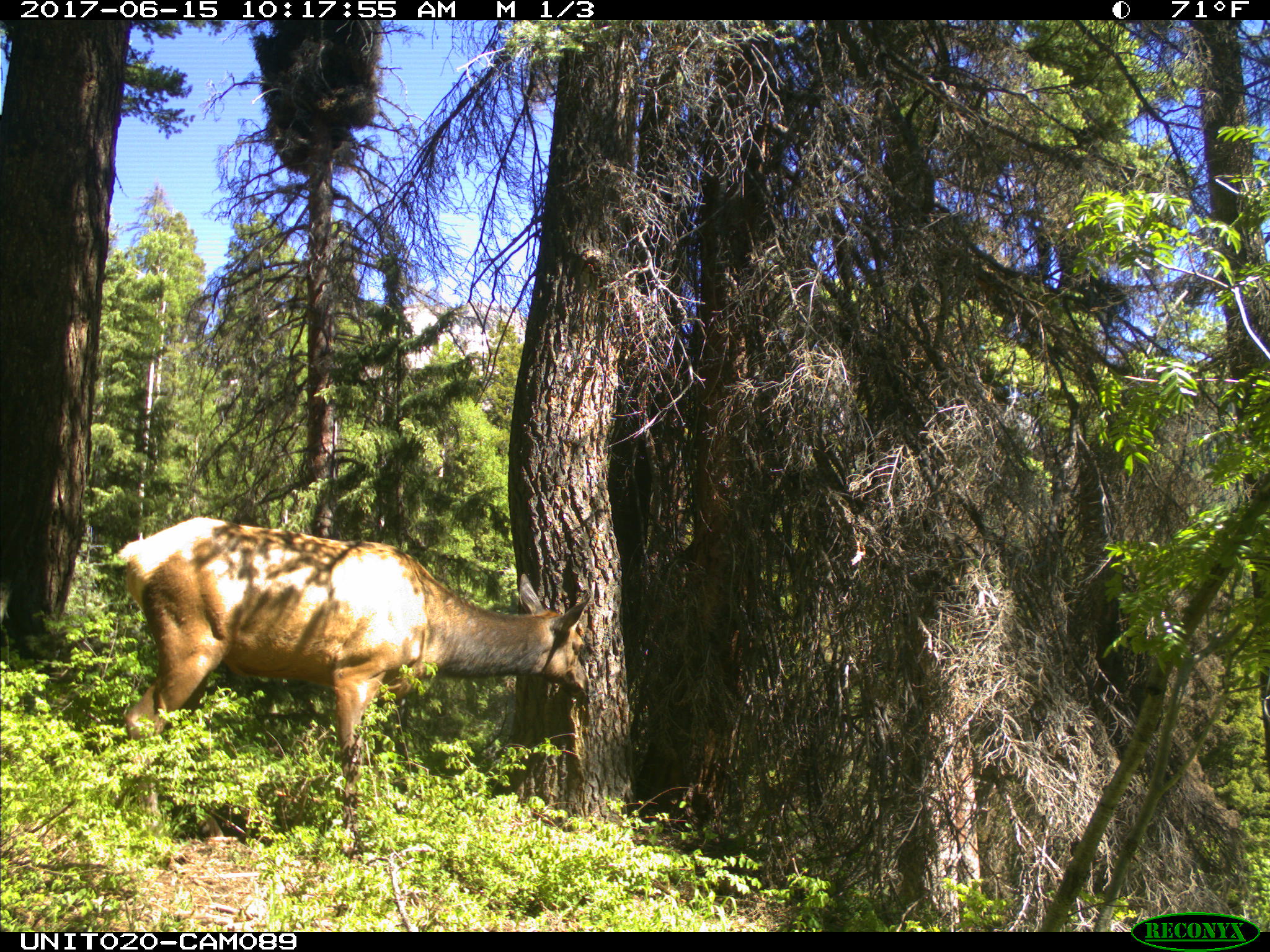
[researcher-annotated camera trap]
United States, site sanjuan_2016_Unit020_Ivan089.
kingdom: Animalia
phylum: Chordata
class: Mammalia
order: Artiodactyla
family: Cervidae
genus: Cervus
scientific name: Cervus elaphus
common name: red deer